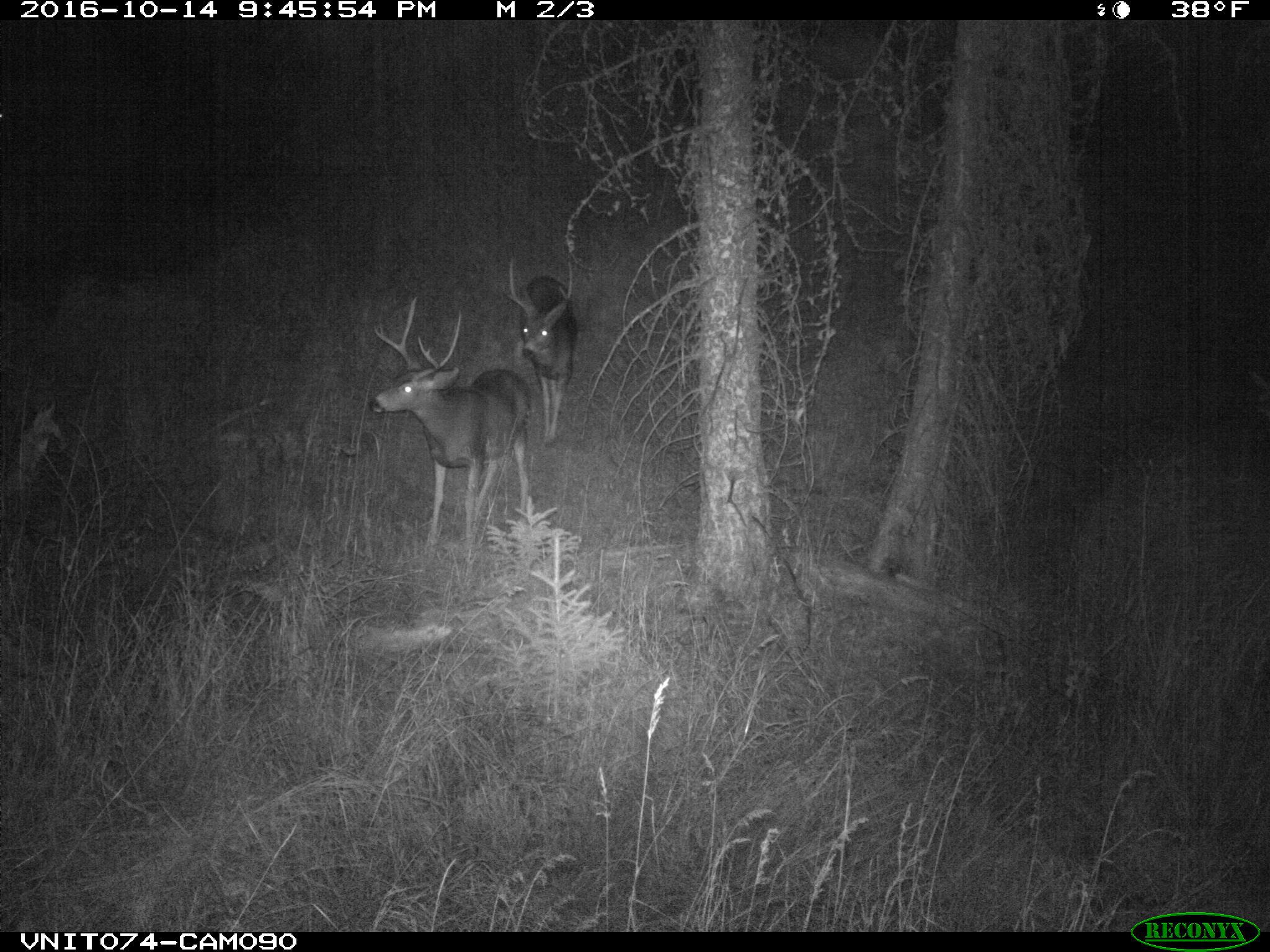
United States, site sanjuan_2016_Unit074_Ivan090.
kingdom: Animalia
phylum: Chordata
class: Mammalia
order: Artiodactyla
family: Cervidae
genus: Odocoileus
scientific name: Odocoileus hemionus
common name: mule deer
Odocoileus hemionus (mule deer).